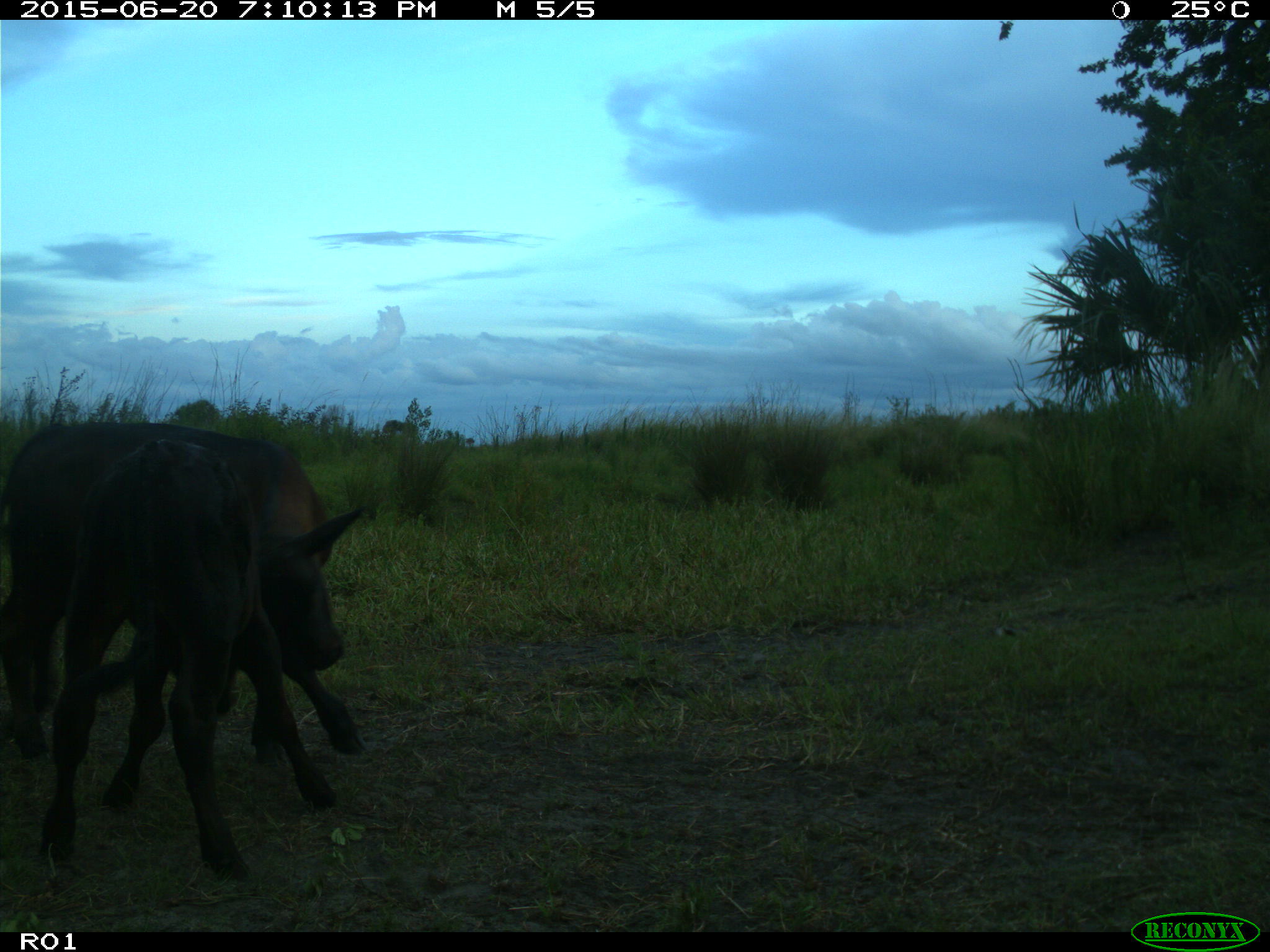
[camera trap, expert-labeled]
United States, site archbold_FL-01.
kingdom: Animalia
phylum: Chordata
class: Mammalia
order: Artiodactyla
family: Bovidae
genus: Bos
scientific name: Bos taurus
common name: domestic cow